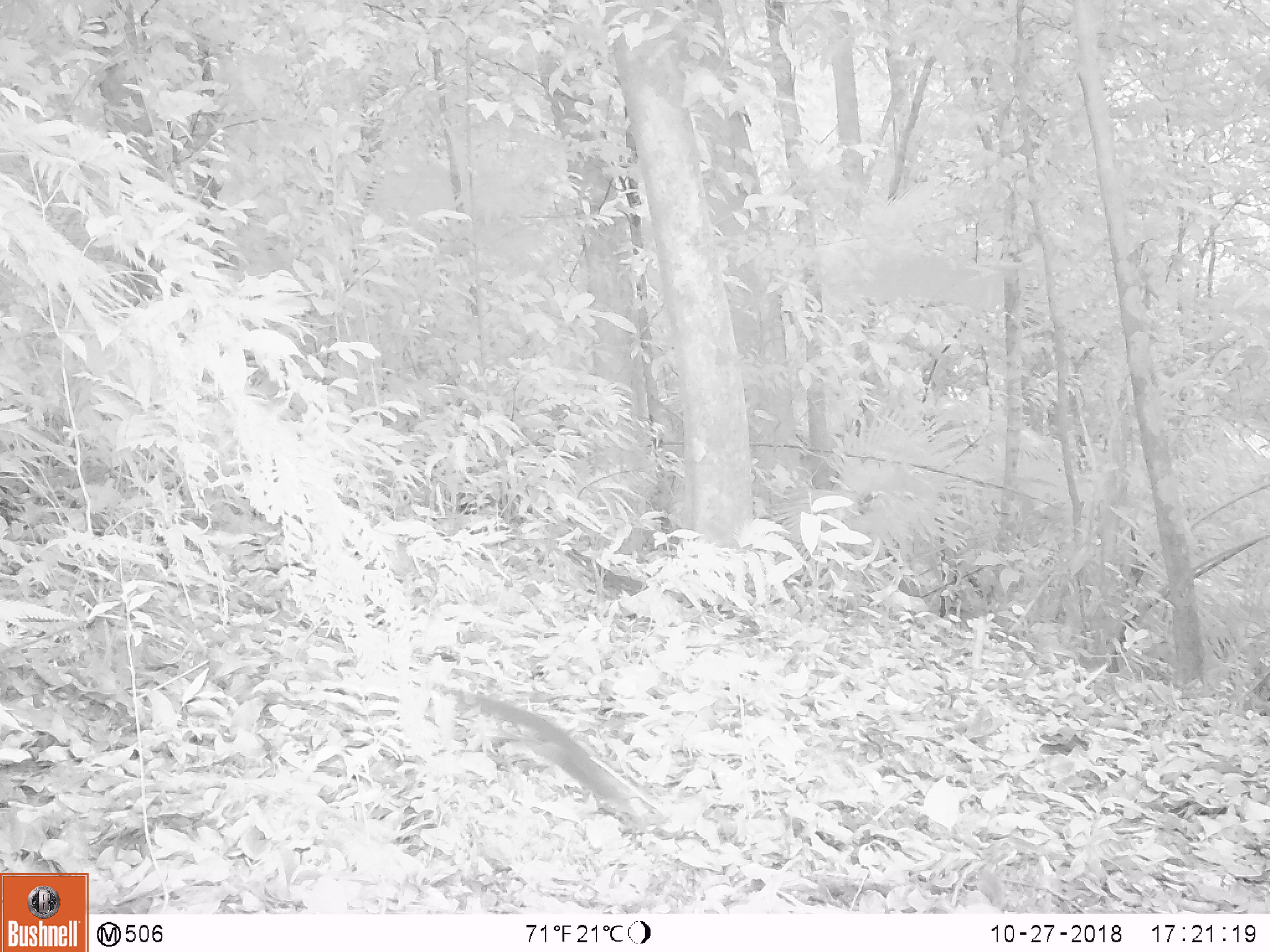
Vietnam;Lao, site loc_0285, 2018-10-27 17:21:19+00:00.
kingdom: Animalia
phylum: Chordata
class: Mammalia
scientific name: Mammalia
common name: mammal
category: unidentified small mammal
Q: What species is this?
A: Unidentified small mammal (mammal) (Mammalia).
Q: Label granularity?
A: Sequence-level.